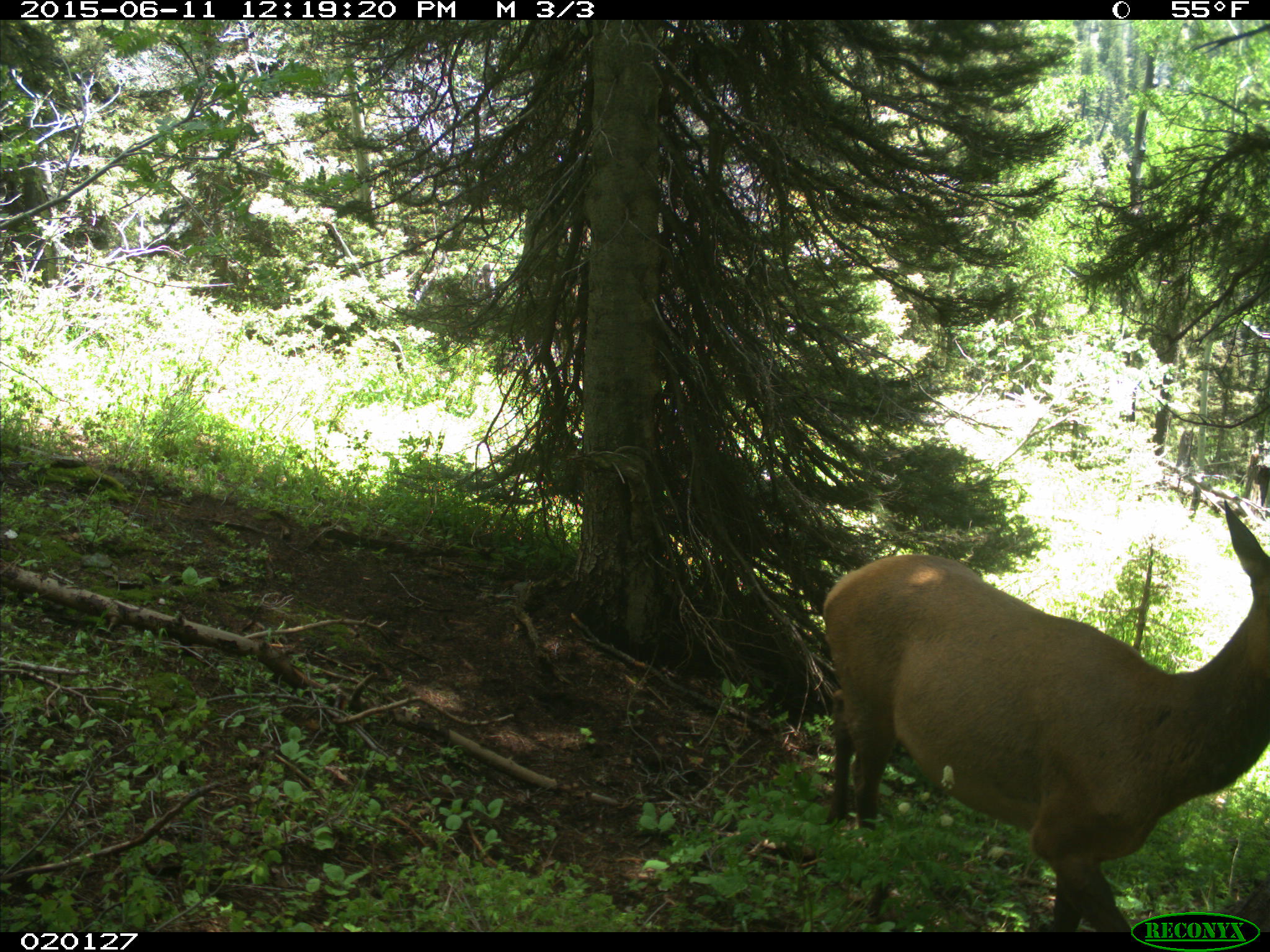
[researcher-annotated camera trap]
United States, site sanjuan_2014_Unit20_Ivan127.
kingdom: Animalia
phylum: Chordata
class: Mammalia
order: Artiodactyla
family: Cervidae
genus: Cervus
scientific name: Cervus elaphus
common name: red deer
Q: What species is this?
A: Cervus elaphus (red deer).